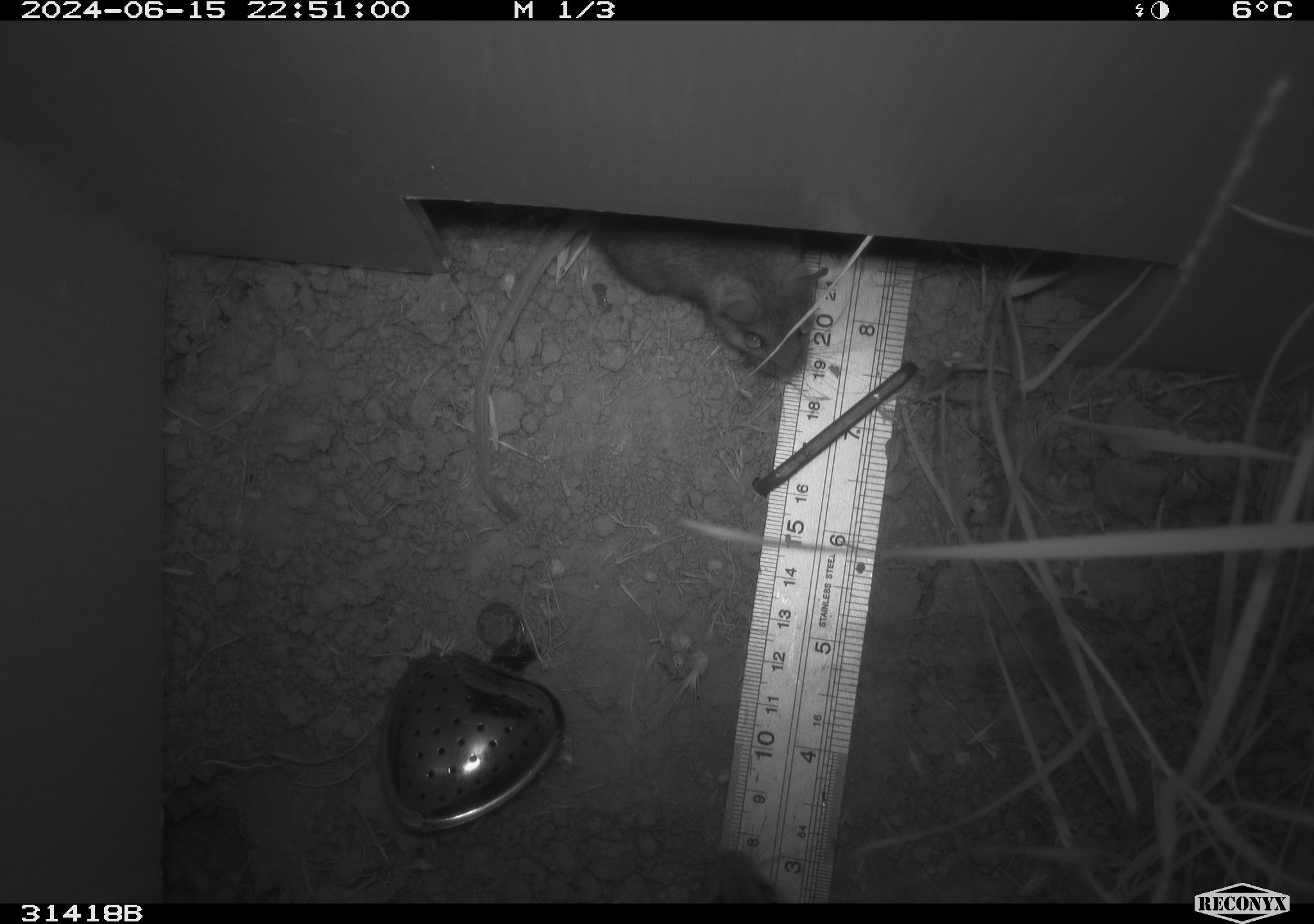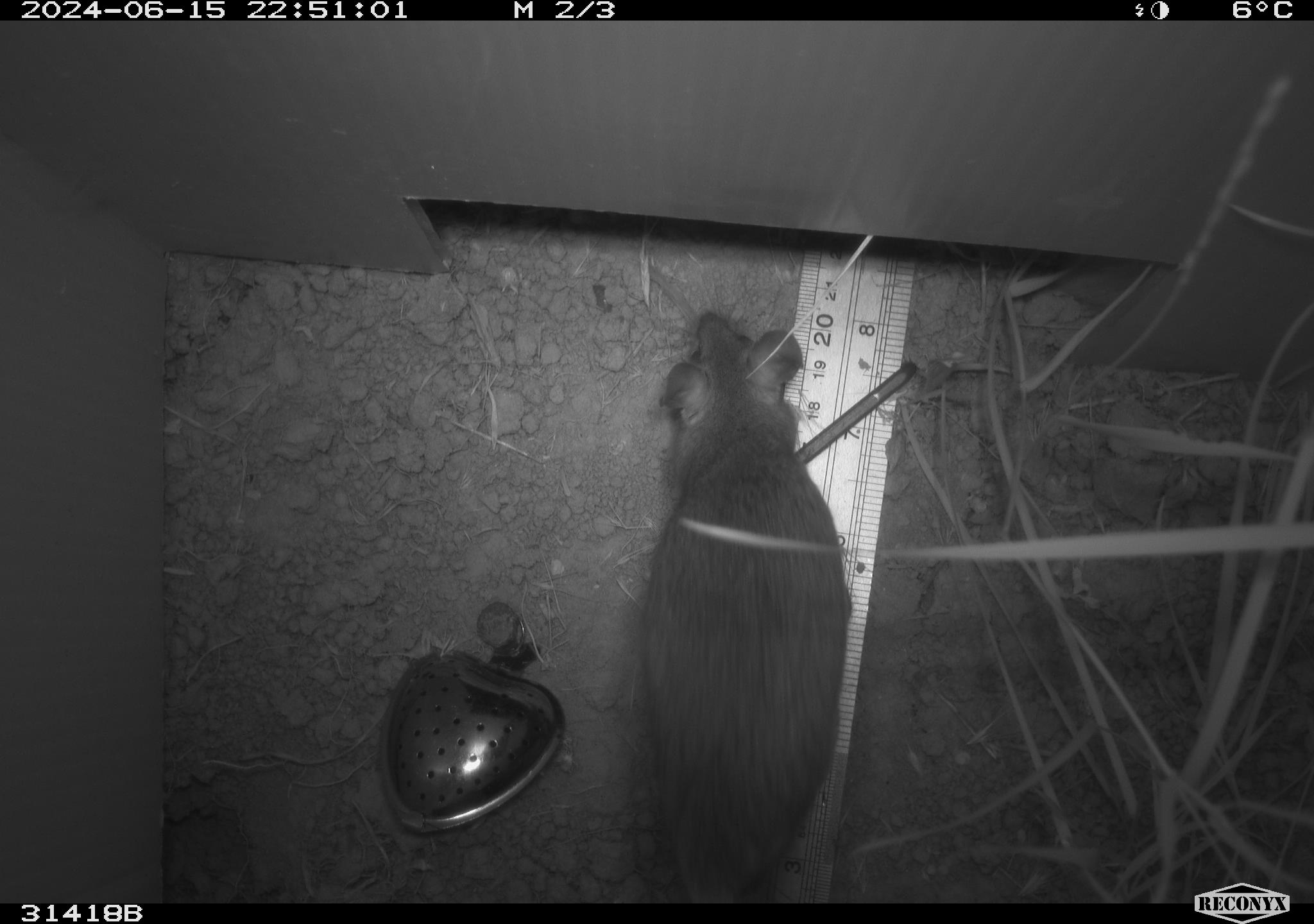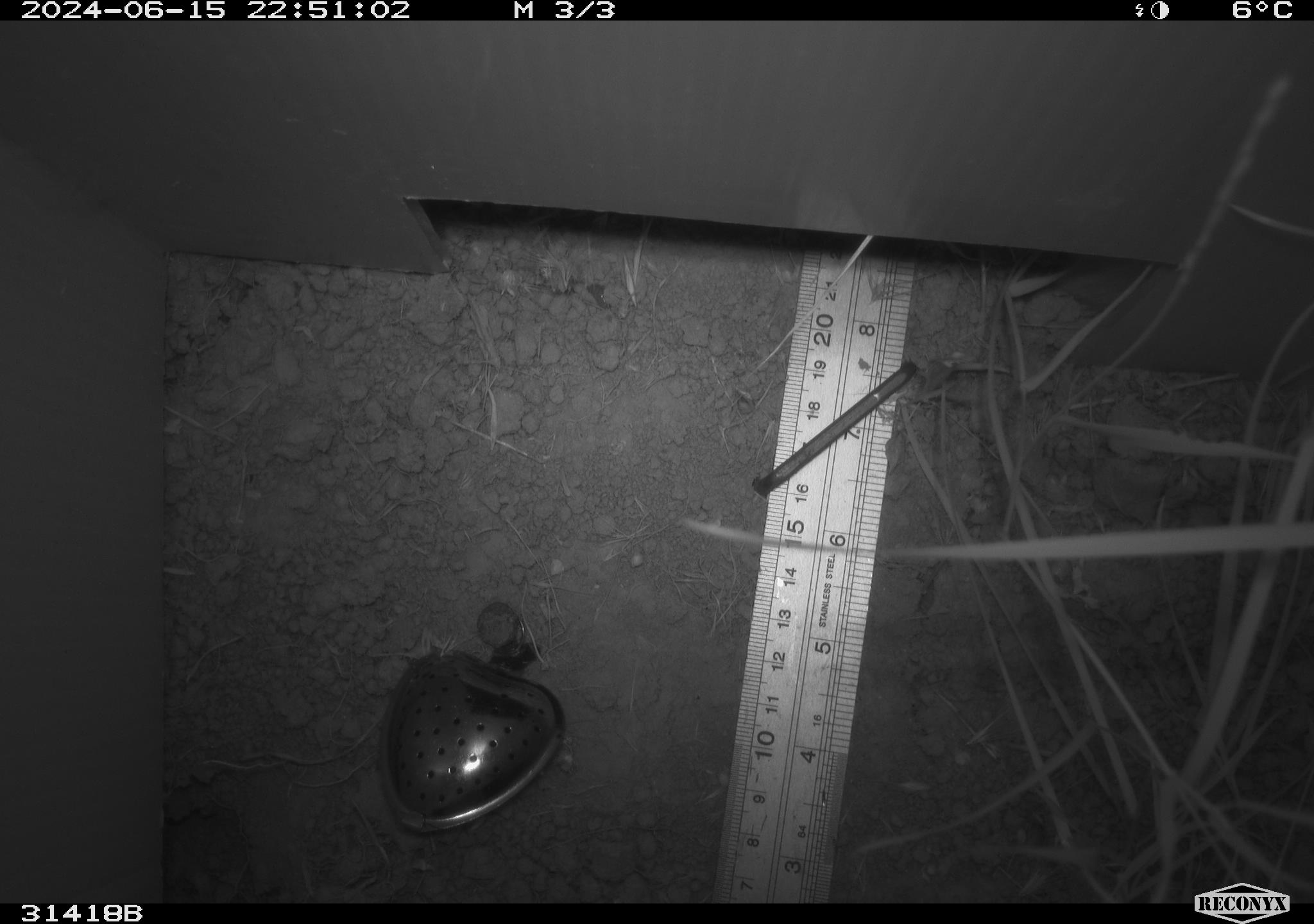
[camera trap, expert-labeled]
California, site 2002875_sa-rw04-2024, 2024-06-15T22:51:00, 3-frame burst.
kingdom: Animalia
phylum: Chordata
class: Mammalia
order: Rodentia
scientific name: Rodentia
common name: rodent